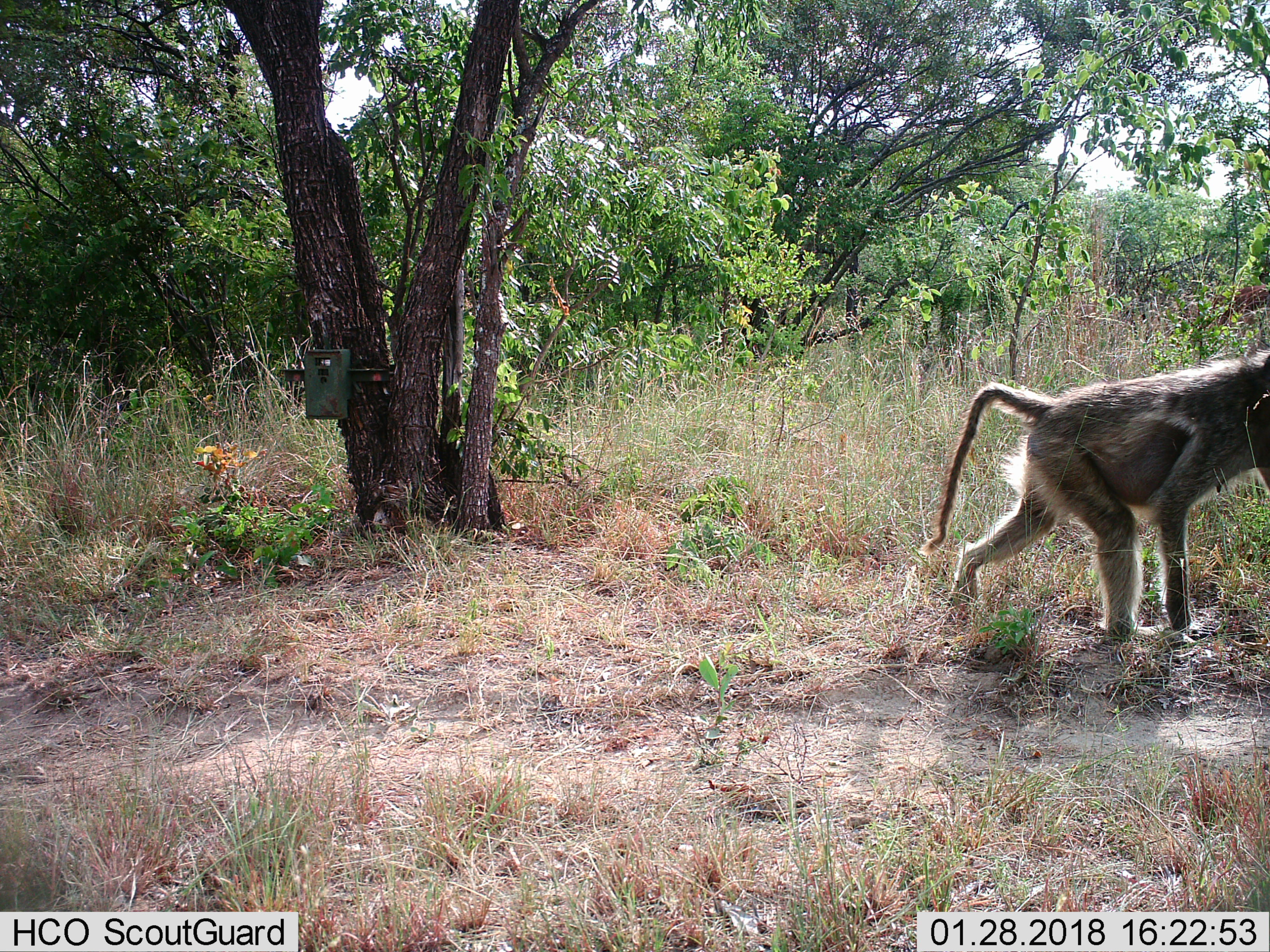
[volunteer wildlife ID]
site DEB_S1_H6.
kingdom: Animalia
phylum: Chordata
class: Mammalia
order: Primates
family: Cercopithecidae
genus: Papio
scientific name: Papio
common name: baboon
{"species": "baboon (Papio)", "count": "1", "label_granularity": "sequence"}